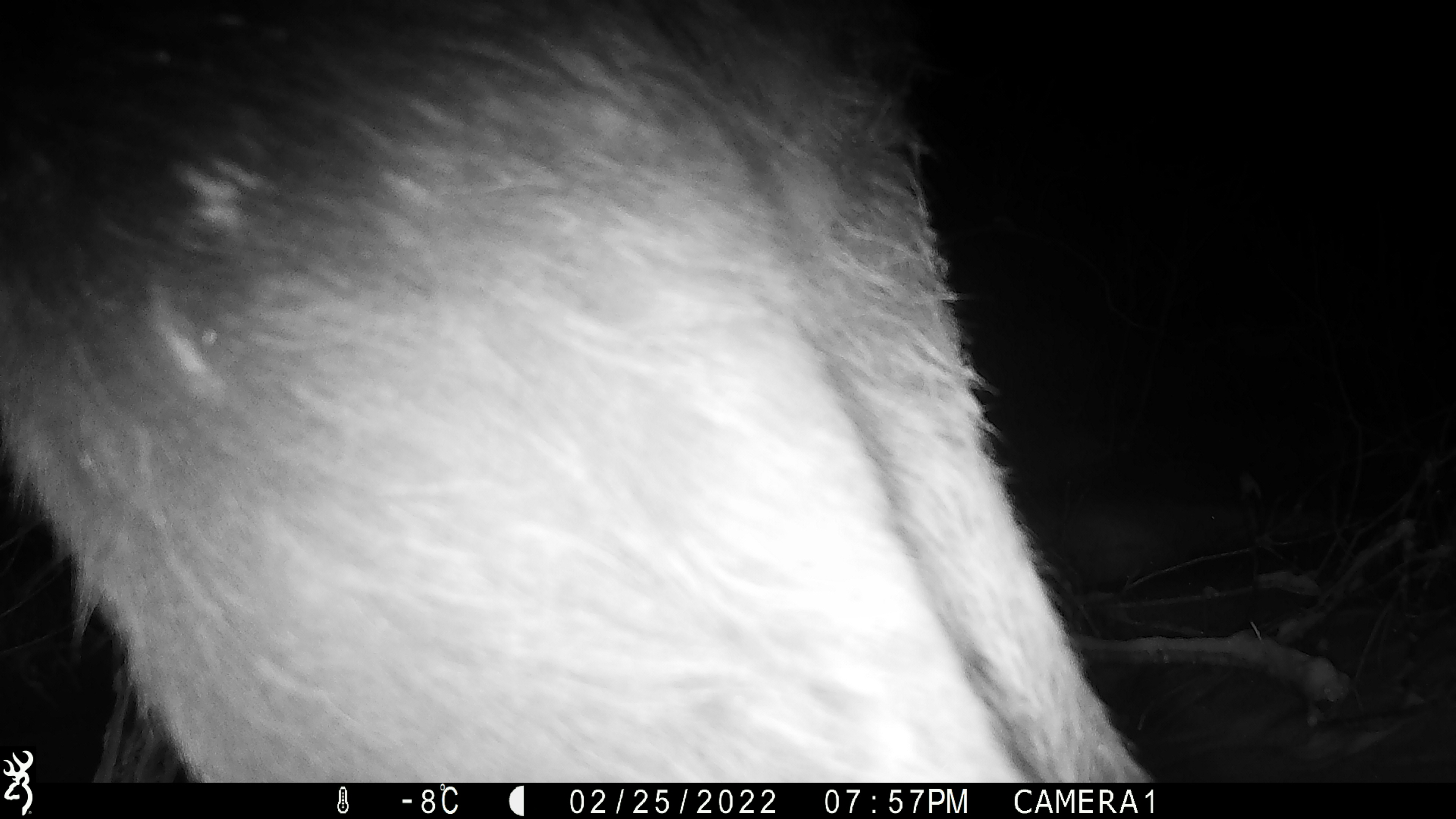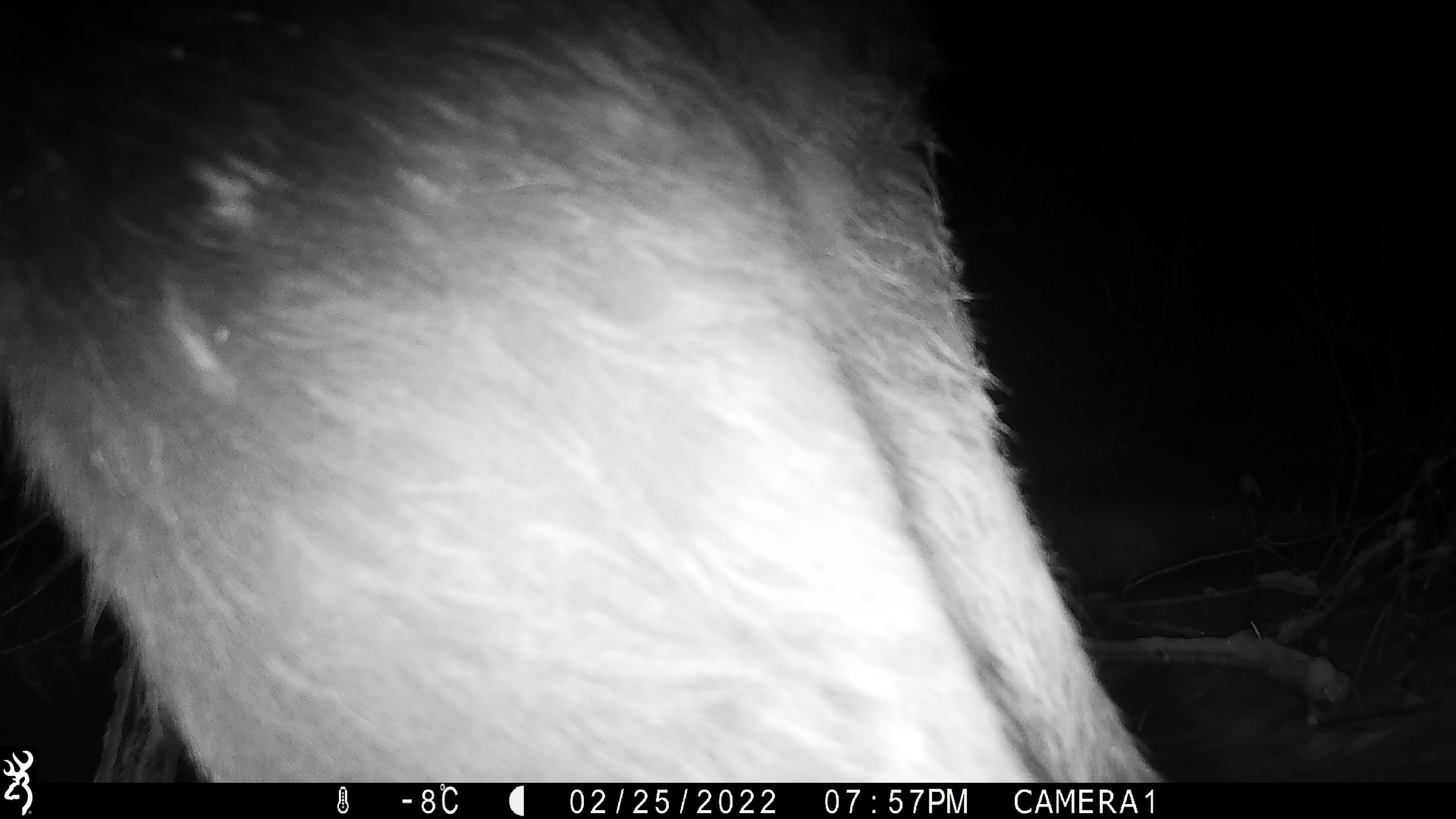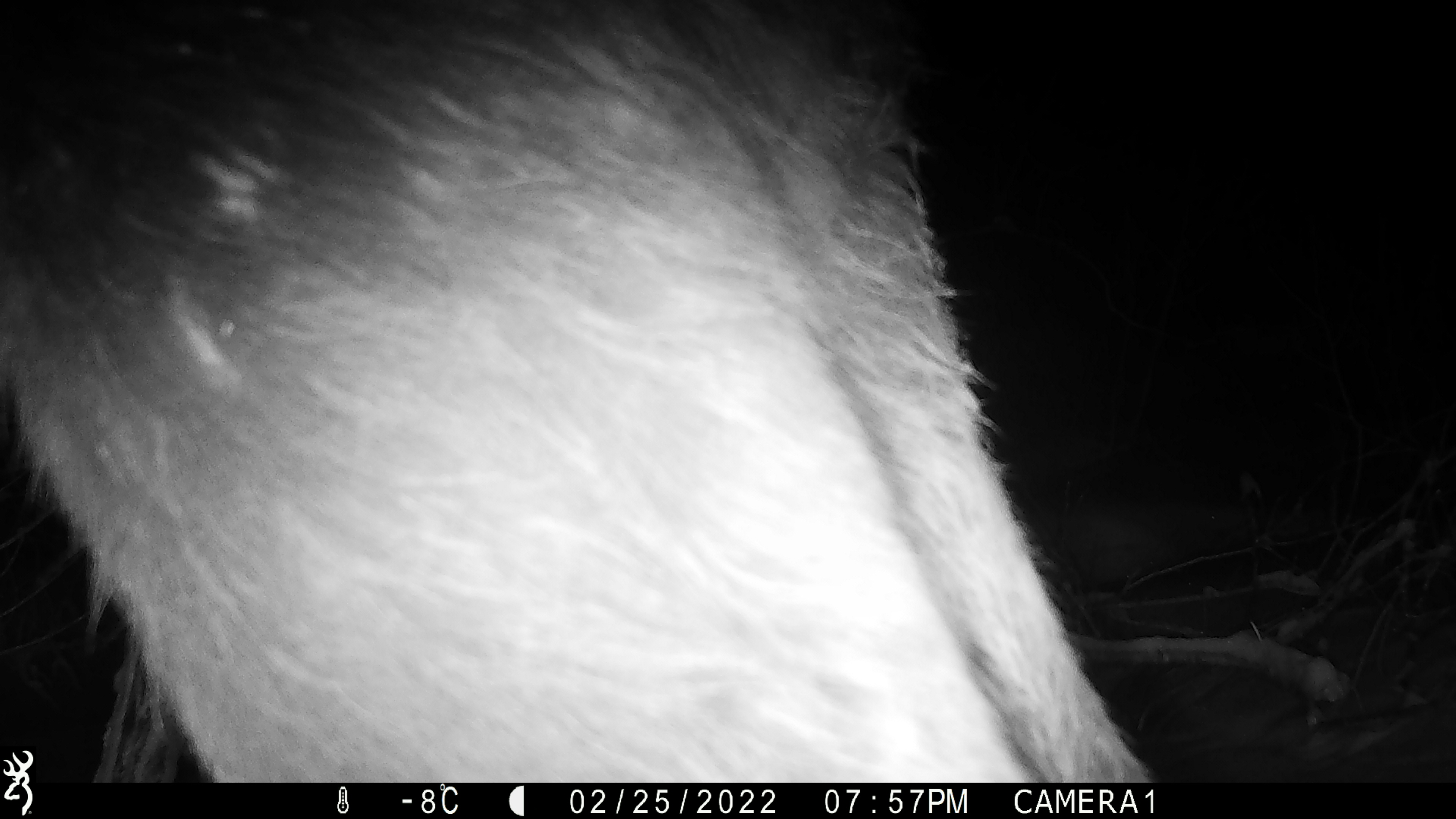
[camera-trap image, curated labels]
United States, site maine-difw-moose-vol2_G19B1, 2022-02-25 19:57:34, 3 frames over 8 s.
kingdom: Animalia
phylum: Chordata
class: Mammalia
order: Artiodactyla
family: Cervidae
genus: Alces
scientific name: Alces alces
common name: moose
Moose (Alces alces).